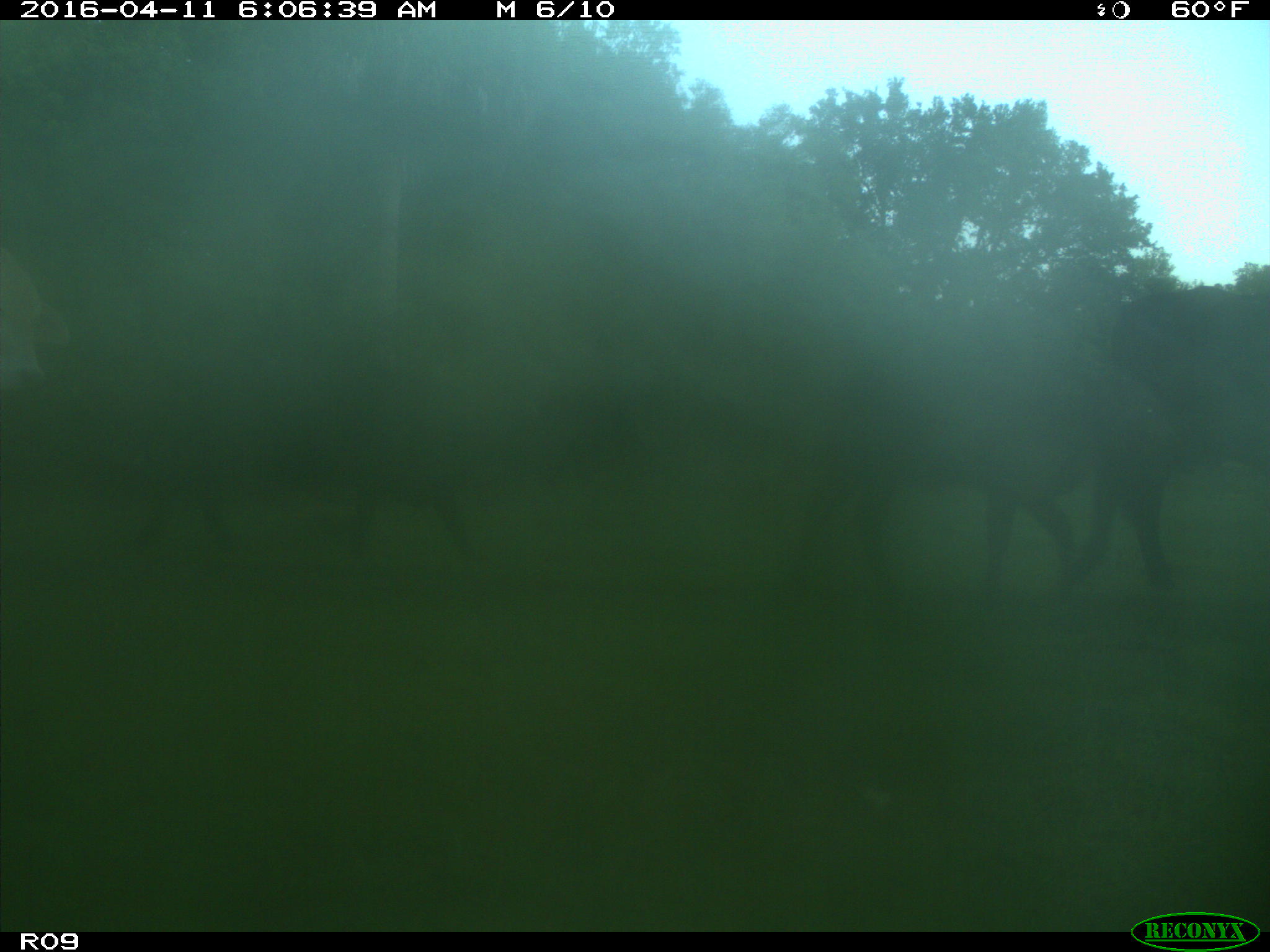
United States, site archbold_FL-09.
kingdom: Animalia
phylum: Chordata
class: Mammalia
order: Artiodactyla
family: Bovidae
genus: Bos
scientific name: Bos taurus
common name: domestic cow